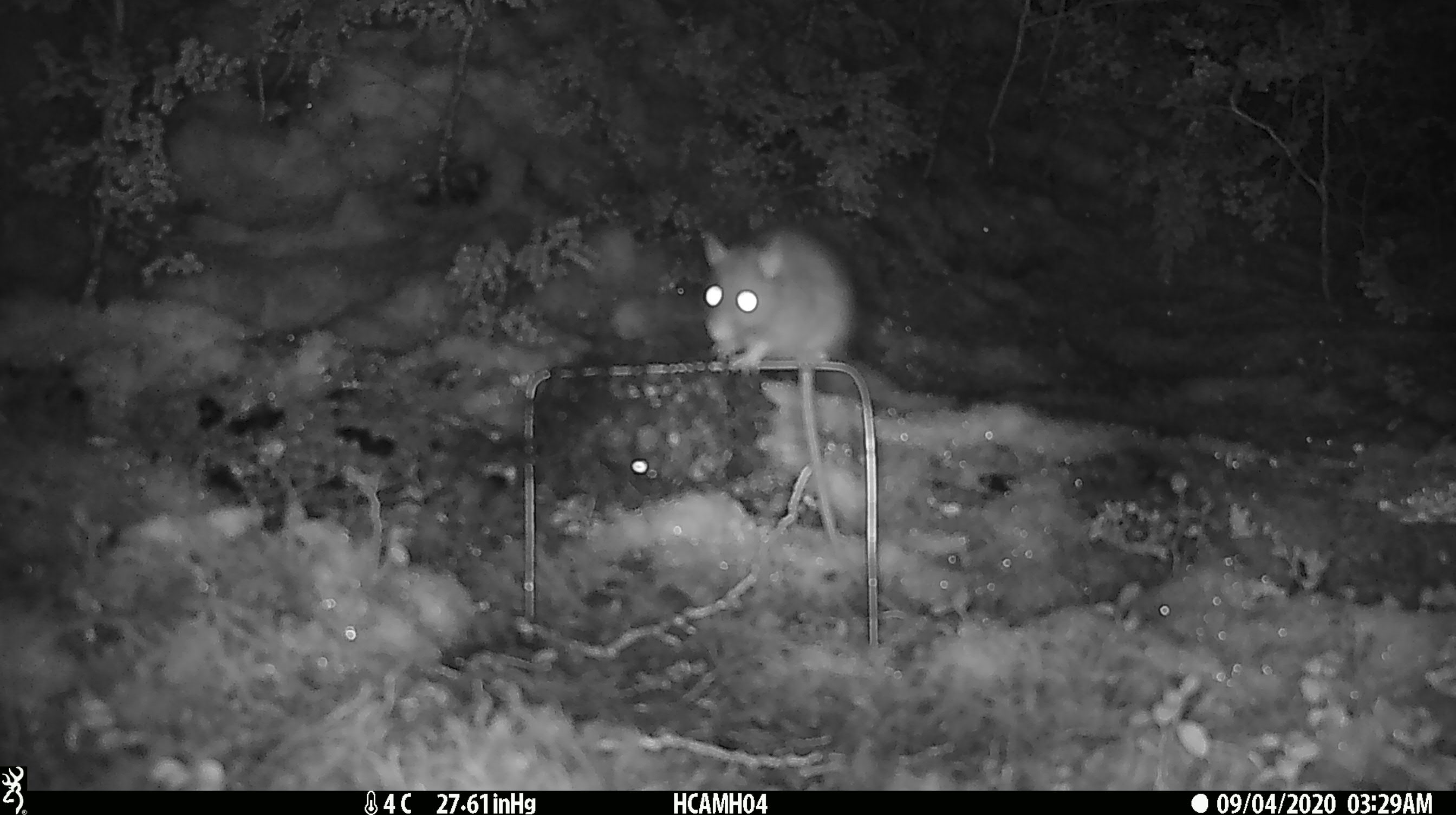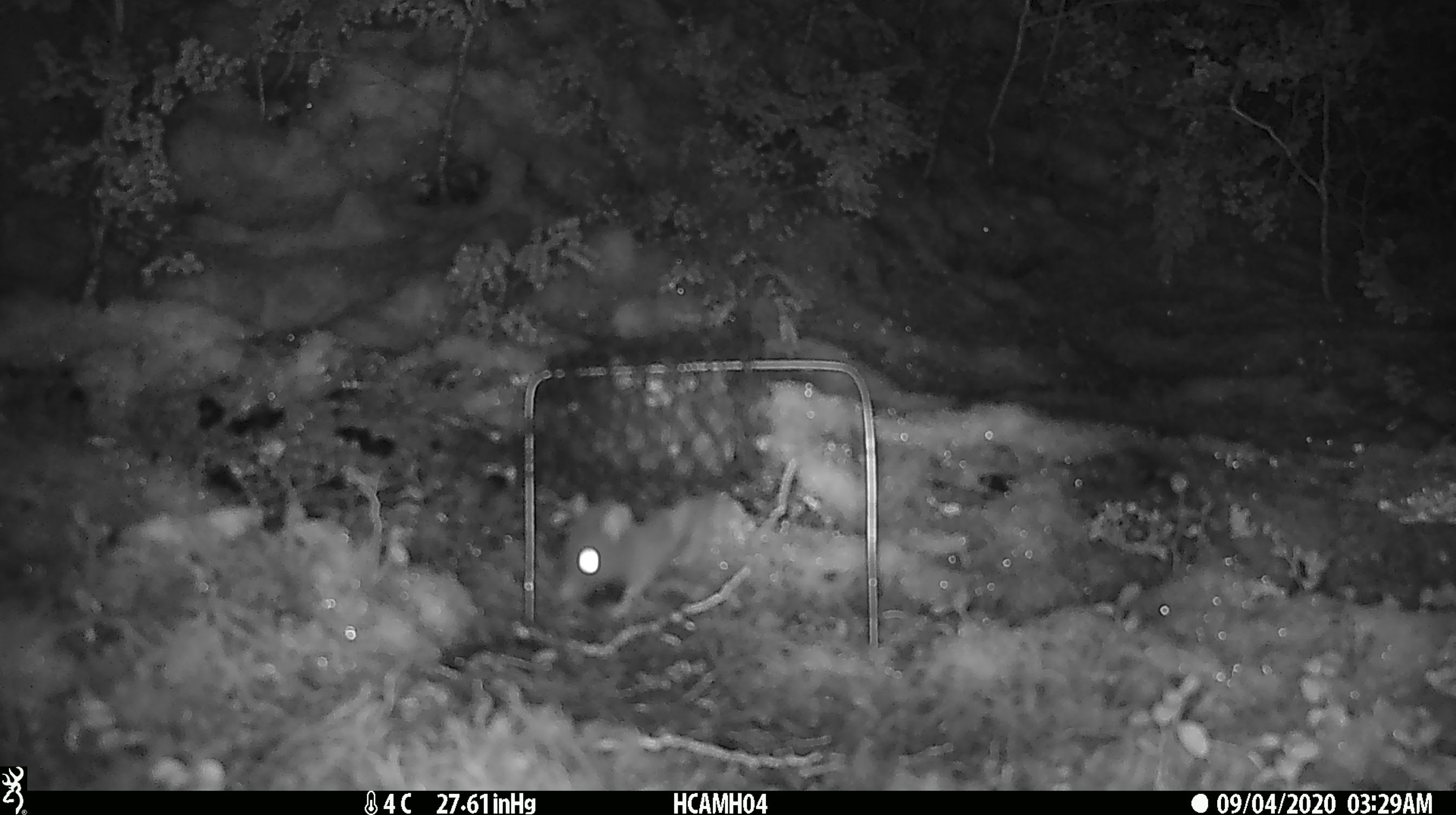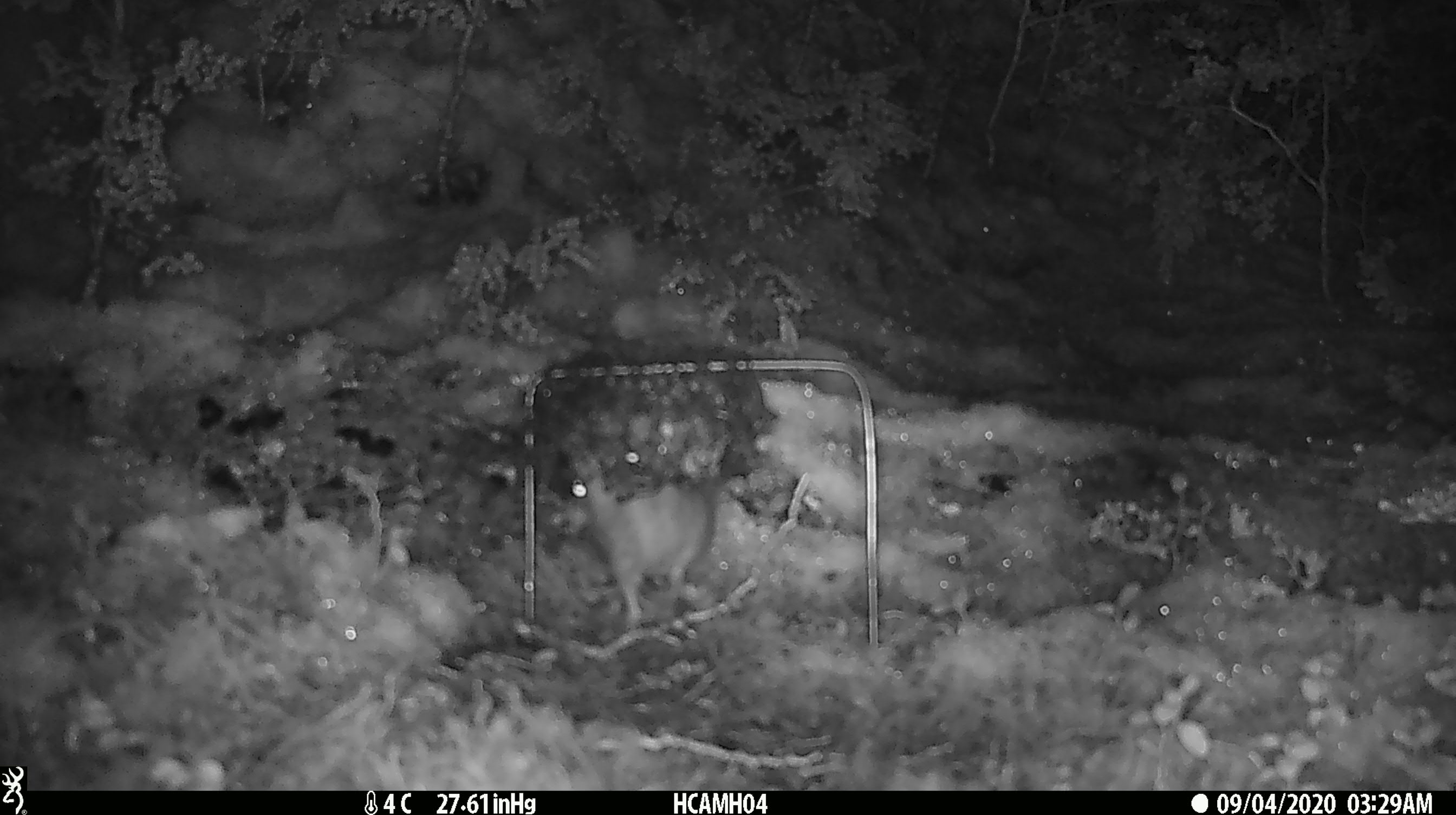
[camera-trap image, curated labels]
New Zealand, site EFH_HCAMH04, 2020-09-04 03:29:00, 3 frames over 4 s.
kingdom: Animalia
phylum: Chordata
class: Mammalia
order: Rodentia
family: Muridae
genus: Rattus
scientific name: Rattus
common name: rat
Rat (Rattus).